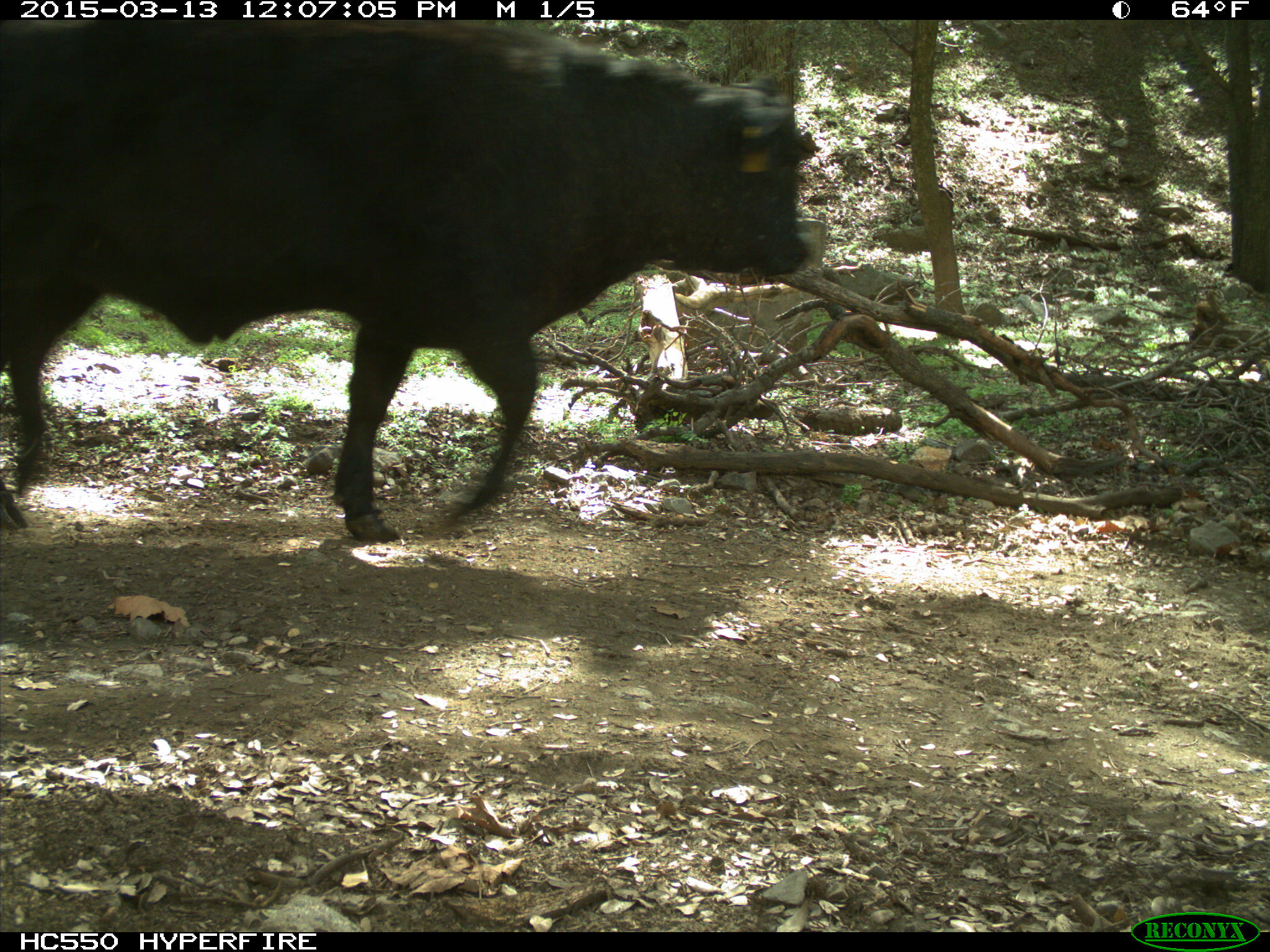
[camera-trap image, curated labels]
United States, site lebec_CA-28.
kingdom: Animalia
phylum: Chordata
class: Mammalia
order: Artiodactyla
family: Bovidae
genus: Bos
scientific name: Bos taurus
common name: domestic cow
Bos taurus (domestic cow).